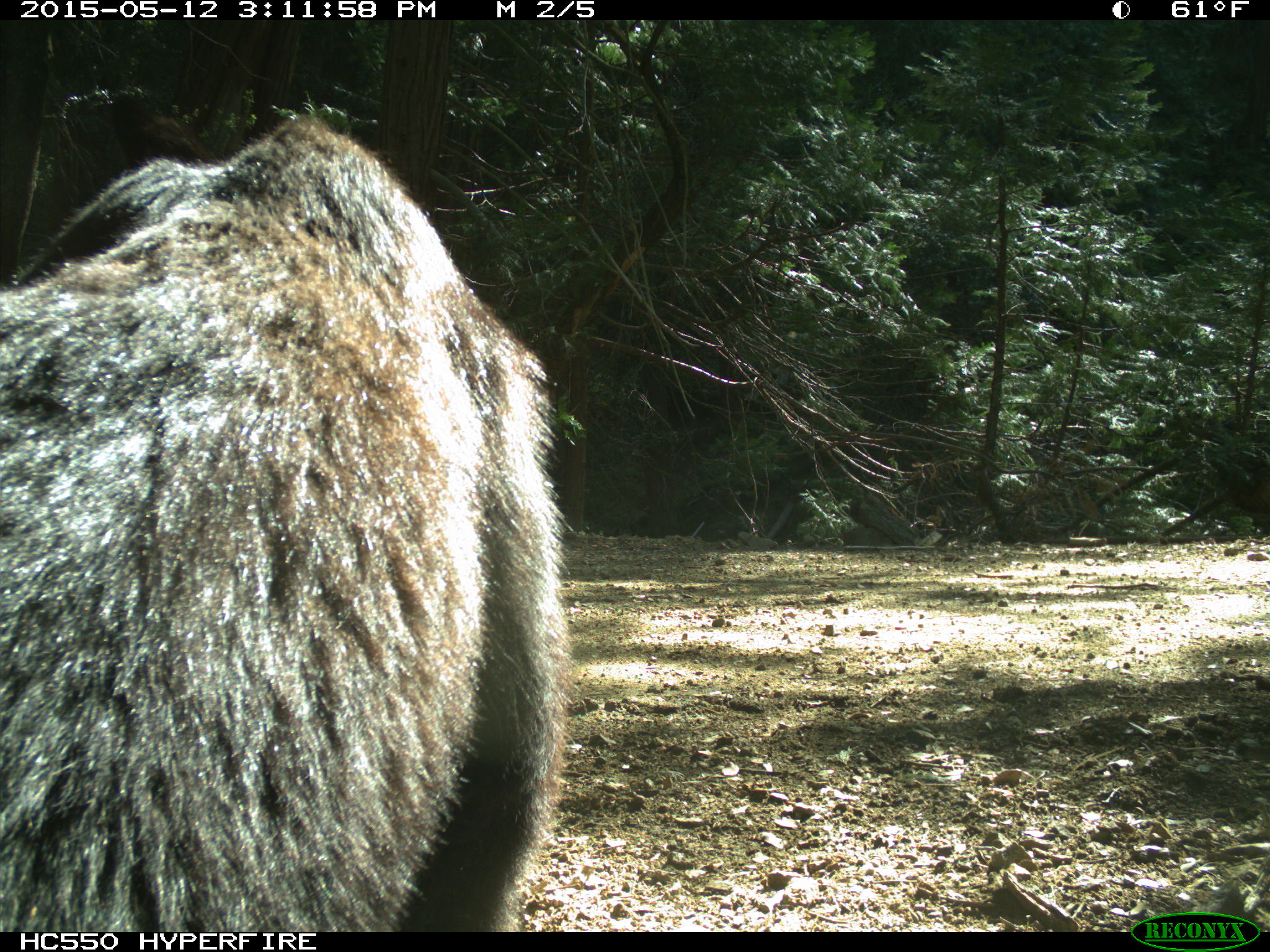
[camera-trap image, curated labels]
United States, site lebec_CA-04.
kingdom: Animalia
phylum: Chordata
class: Mammalia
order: Carnivora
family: Ursidae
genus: Ursus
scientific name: Ursus americanus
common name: american black bear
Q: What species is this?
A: Ursus americanus (american black bear).